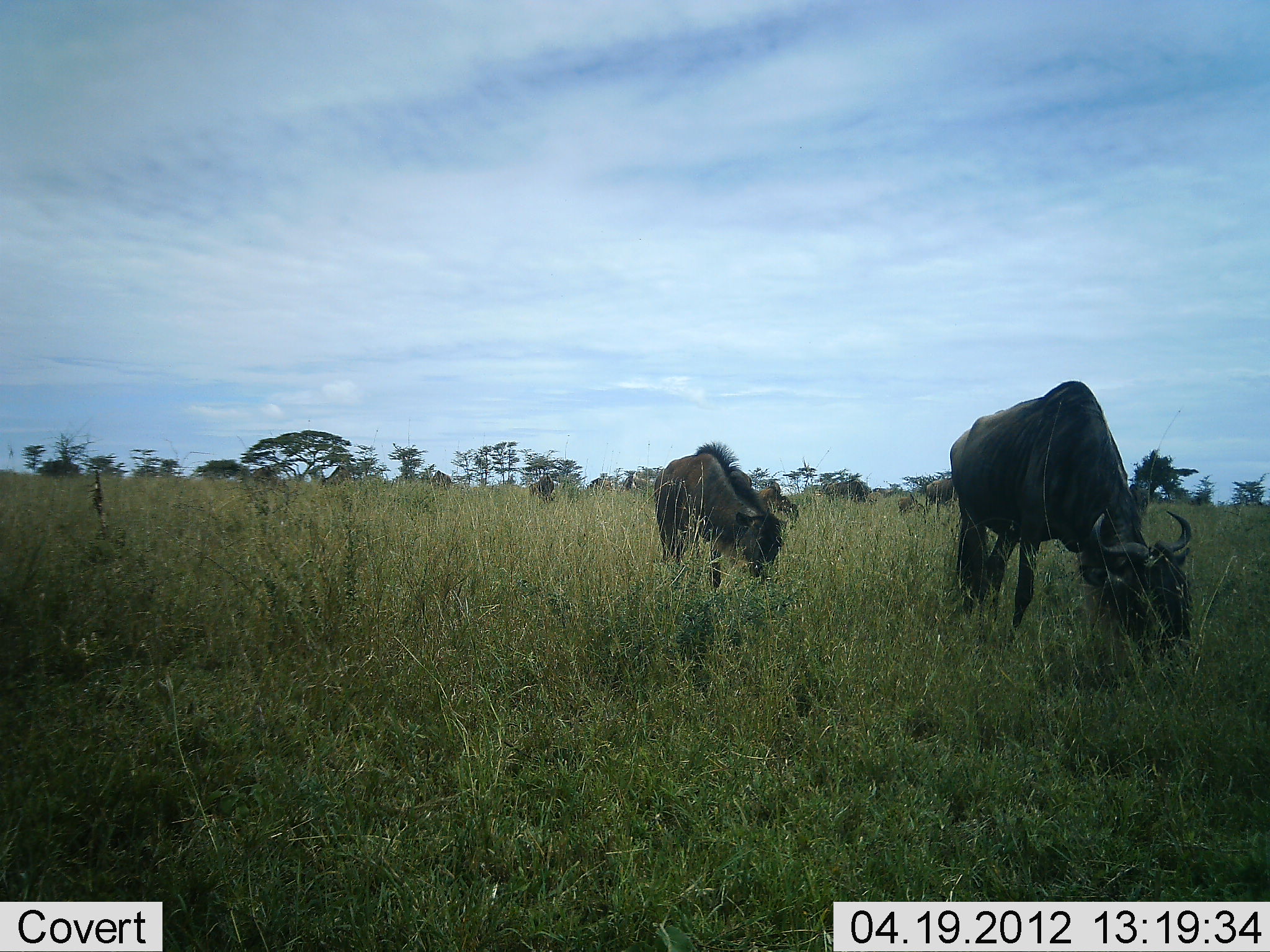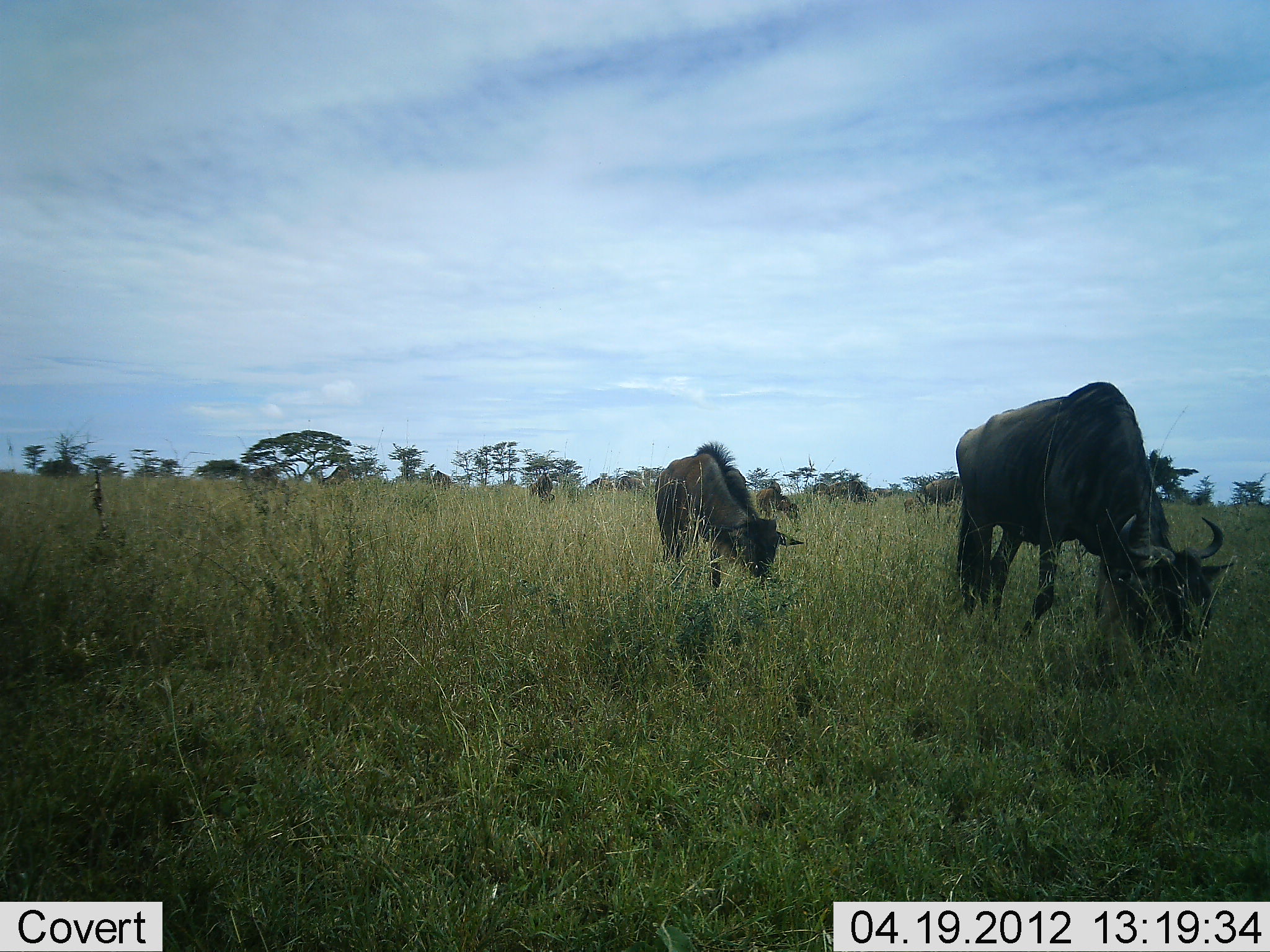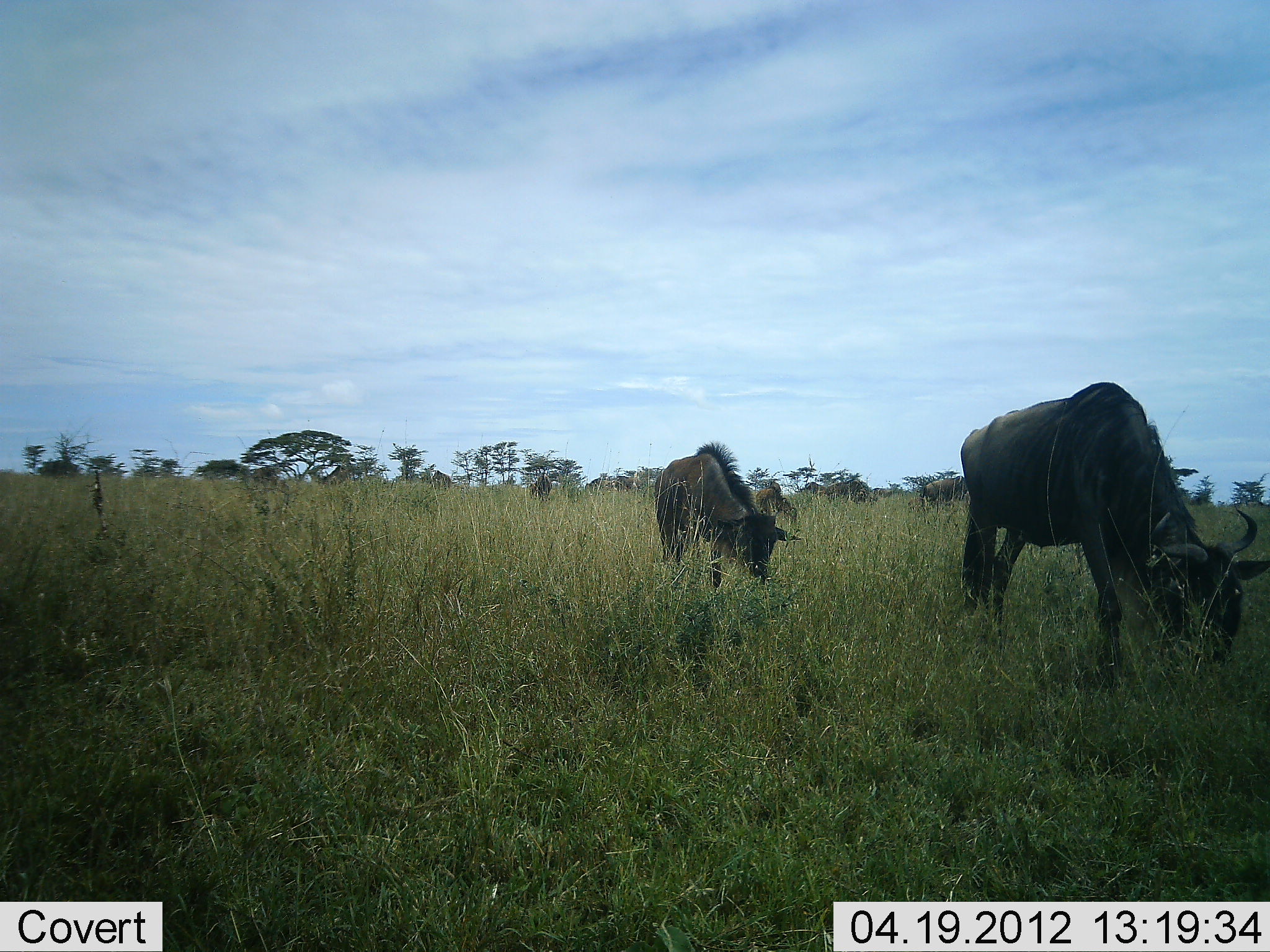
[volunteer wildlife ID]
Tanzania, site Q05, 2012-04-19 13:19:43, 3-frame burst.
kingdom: Animalia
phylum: Chordata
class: Mammalia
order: Artiodactyla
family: Bovidae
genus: Connochaetes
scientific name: Connochaetes taurinus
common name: blue wildebeest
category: wildebeest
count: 8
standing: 18%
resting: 0%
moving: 15%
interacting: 0%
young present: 15%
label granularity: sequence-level